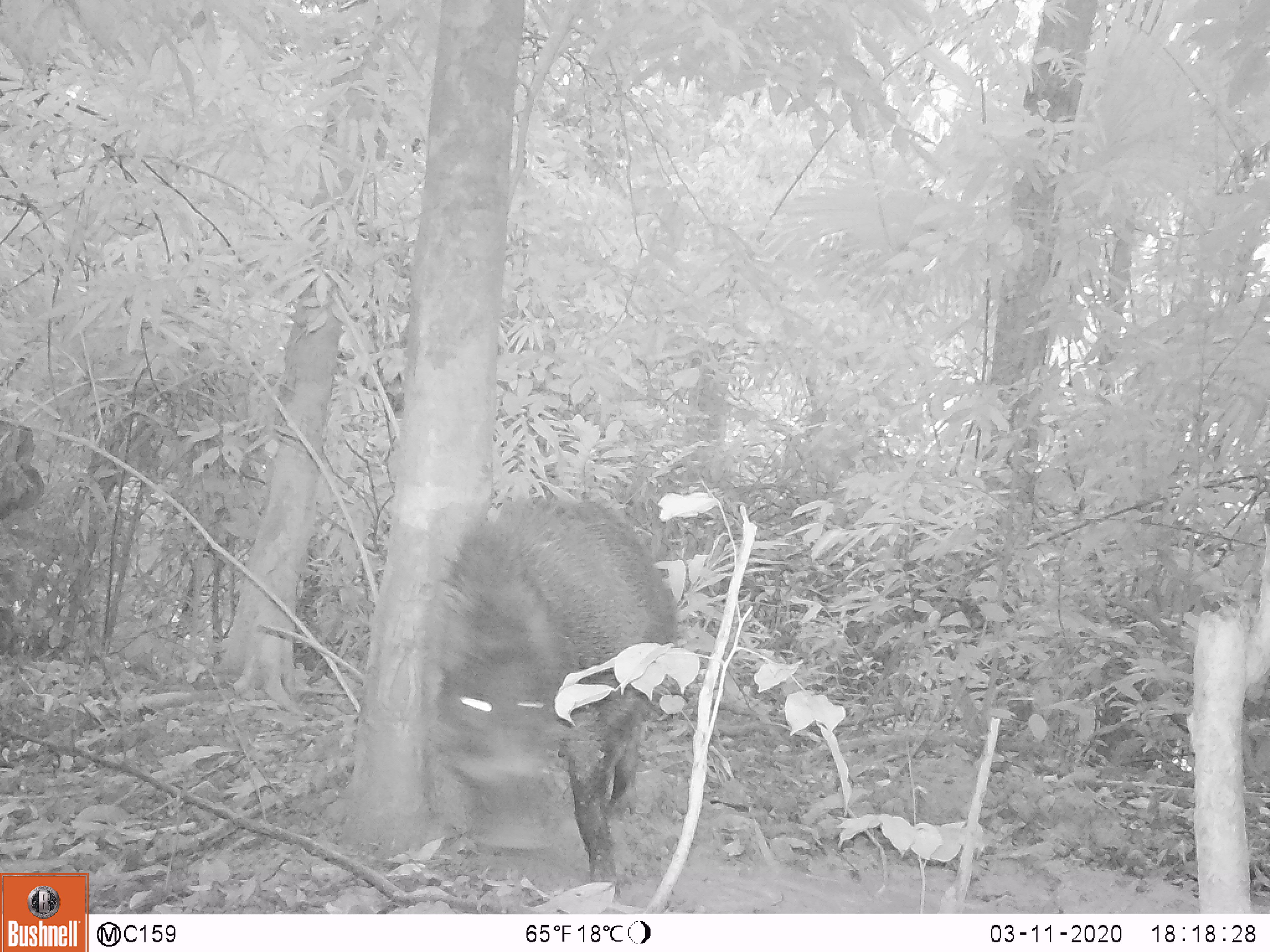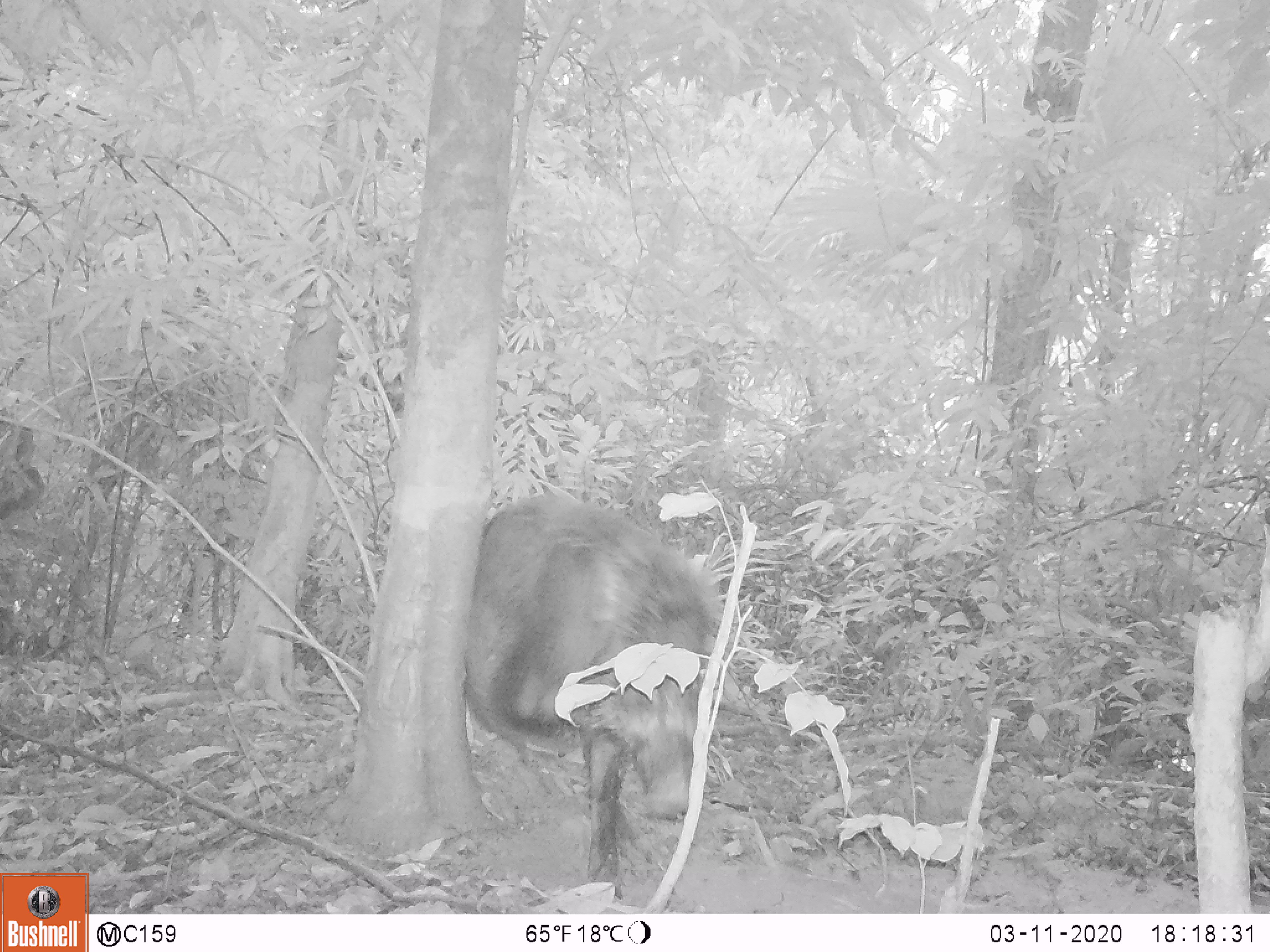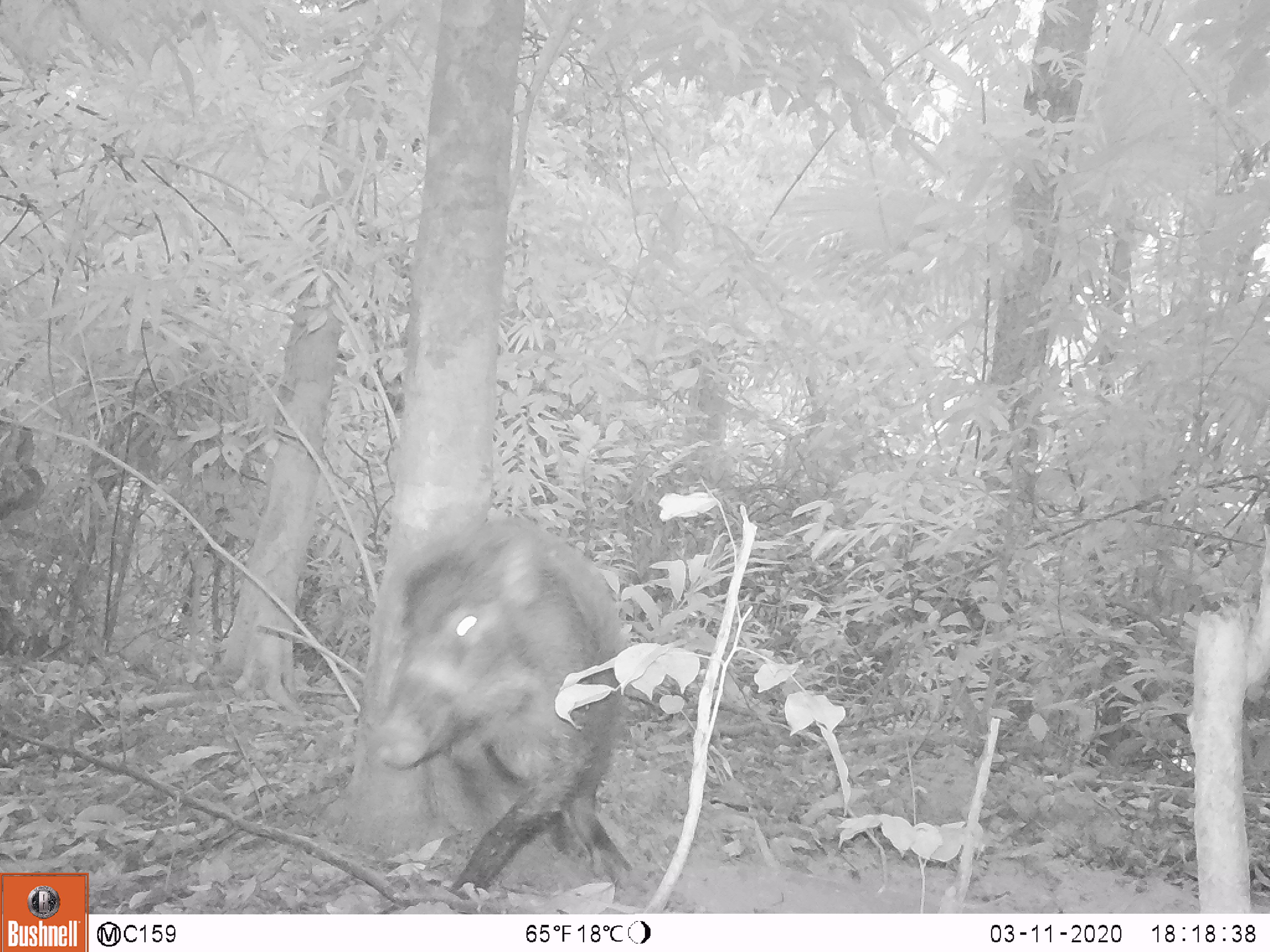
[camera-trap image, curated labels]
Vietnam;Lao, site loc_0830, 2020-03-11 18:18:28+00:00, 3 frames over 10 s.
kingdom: Animalia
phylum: Chordata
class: Mammalia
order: Artiodactyla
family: Suidae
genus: Sus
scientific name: Sus scrofa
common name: eurasian wild pig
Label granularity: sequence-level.